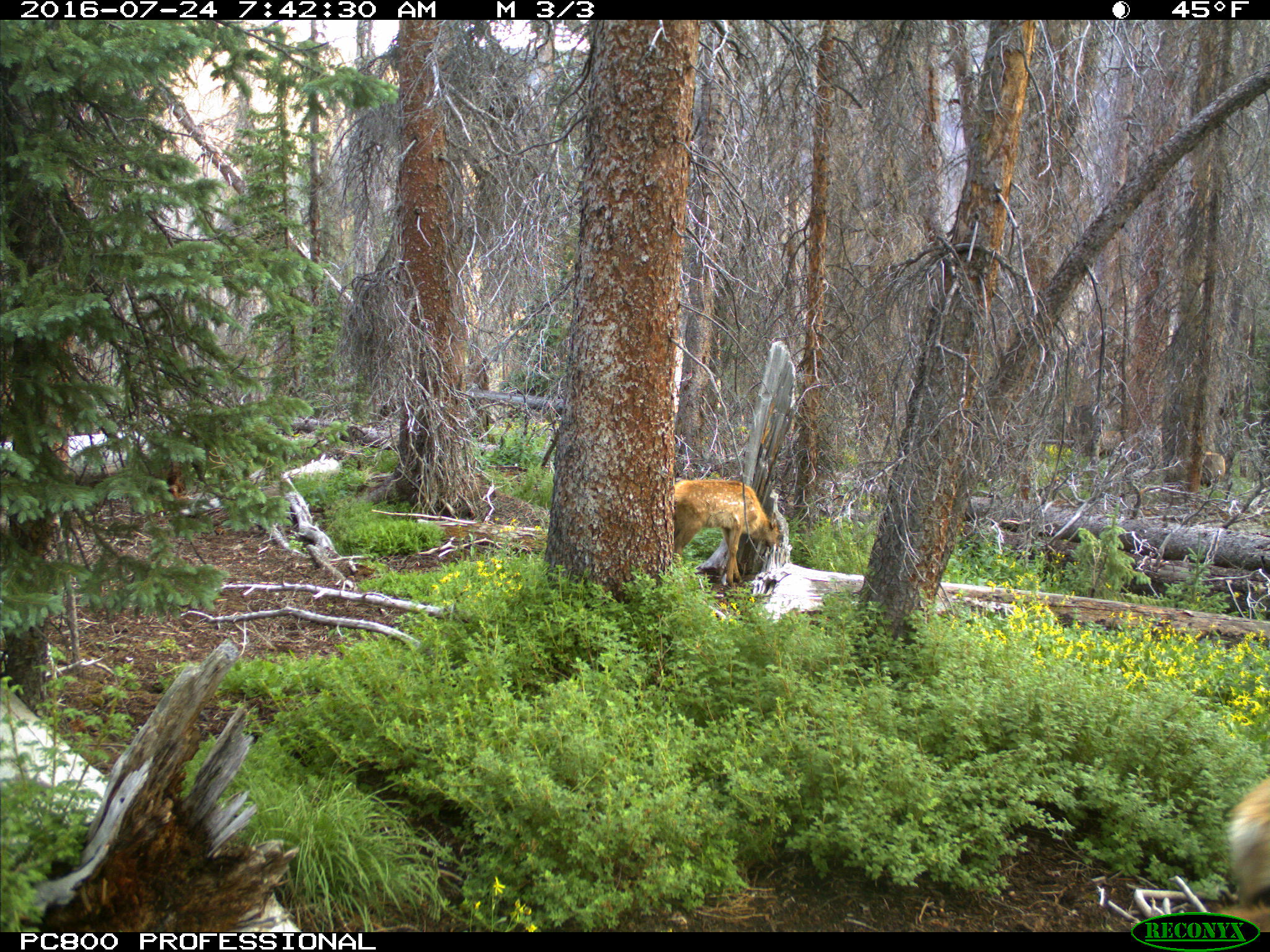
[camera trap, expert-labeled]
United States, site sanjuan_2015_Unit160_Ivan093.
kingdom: Animalia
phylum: Chordata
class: Mammalia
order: Artiodactyla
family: Cervidae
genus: Cervus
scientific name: Cervus elaphus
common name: red deer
Cervus elaphus (red deer).